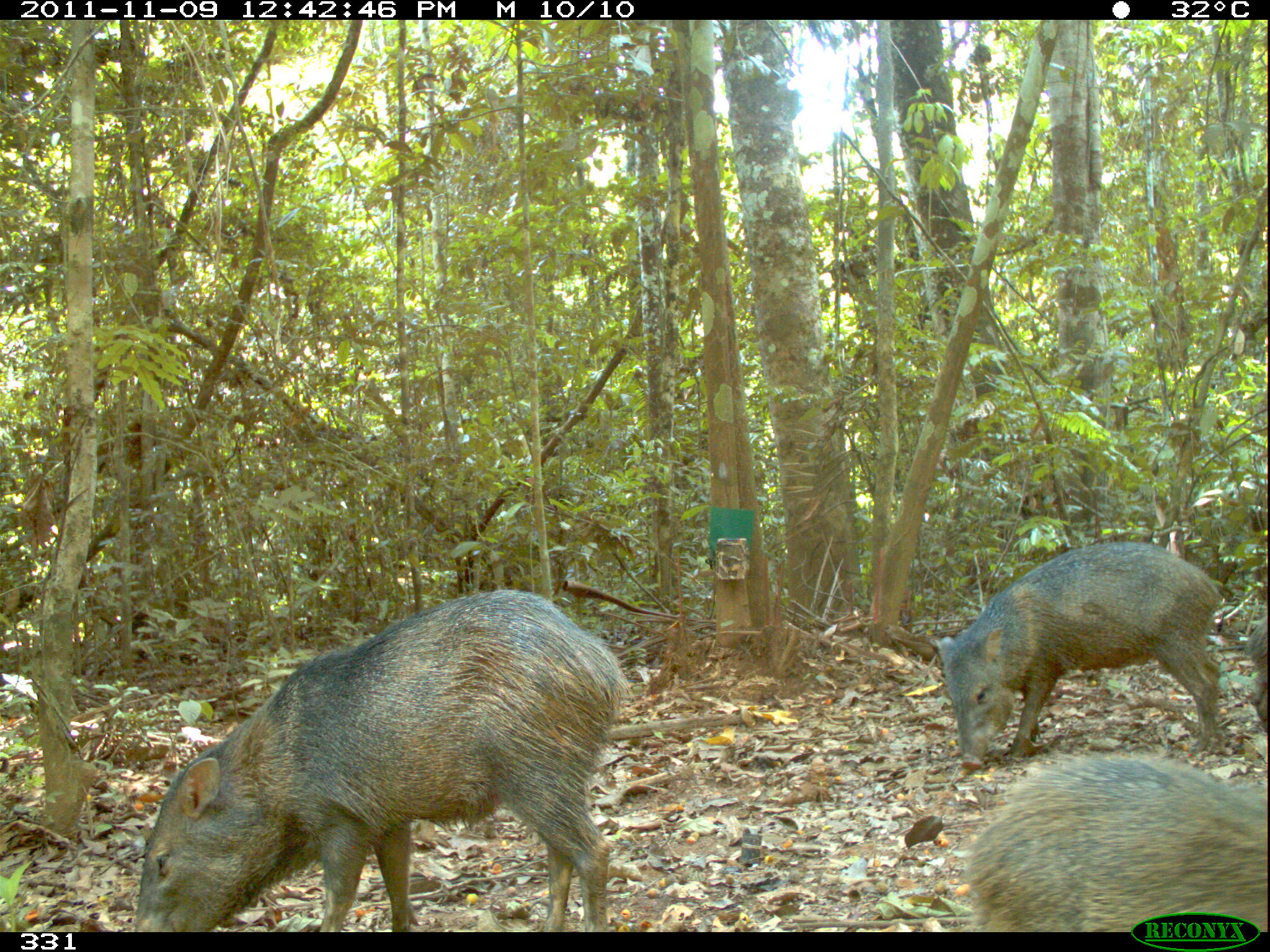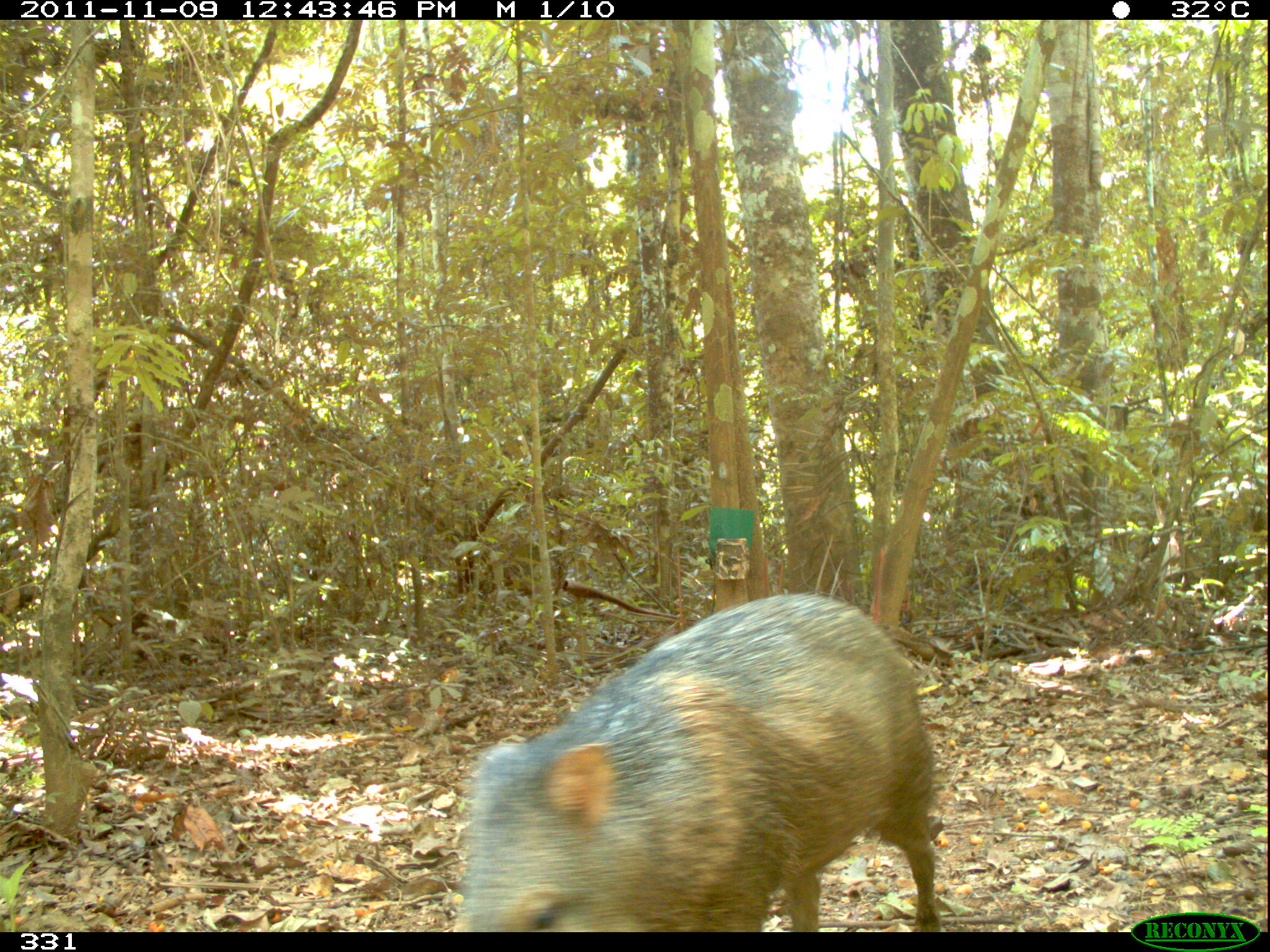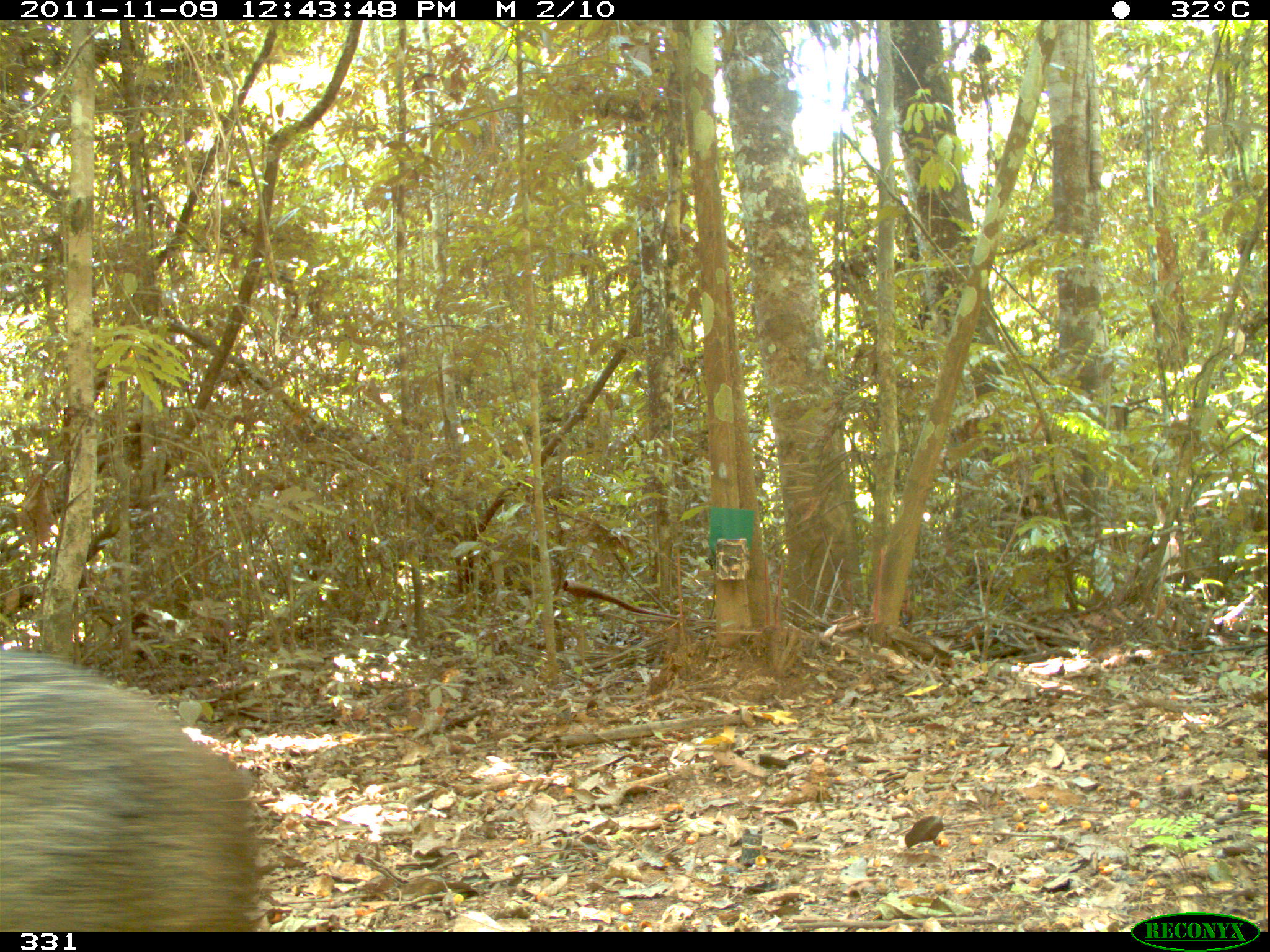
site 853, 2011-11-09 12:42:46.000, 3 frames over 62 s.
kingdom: Animalia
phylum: Chordata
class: Mammalia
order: Artiodactyla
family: Tayassuidae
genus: Pecari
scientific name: Pecari tajacu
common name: collared peccary